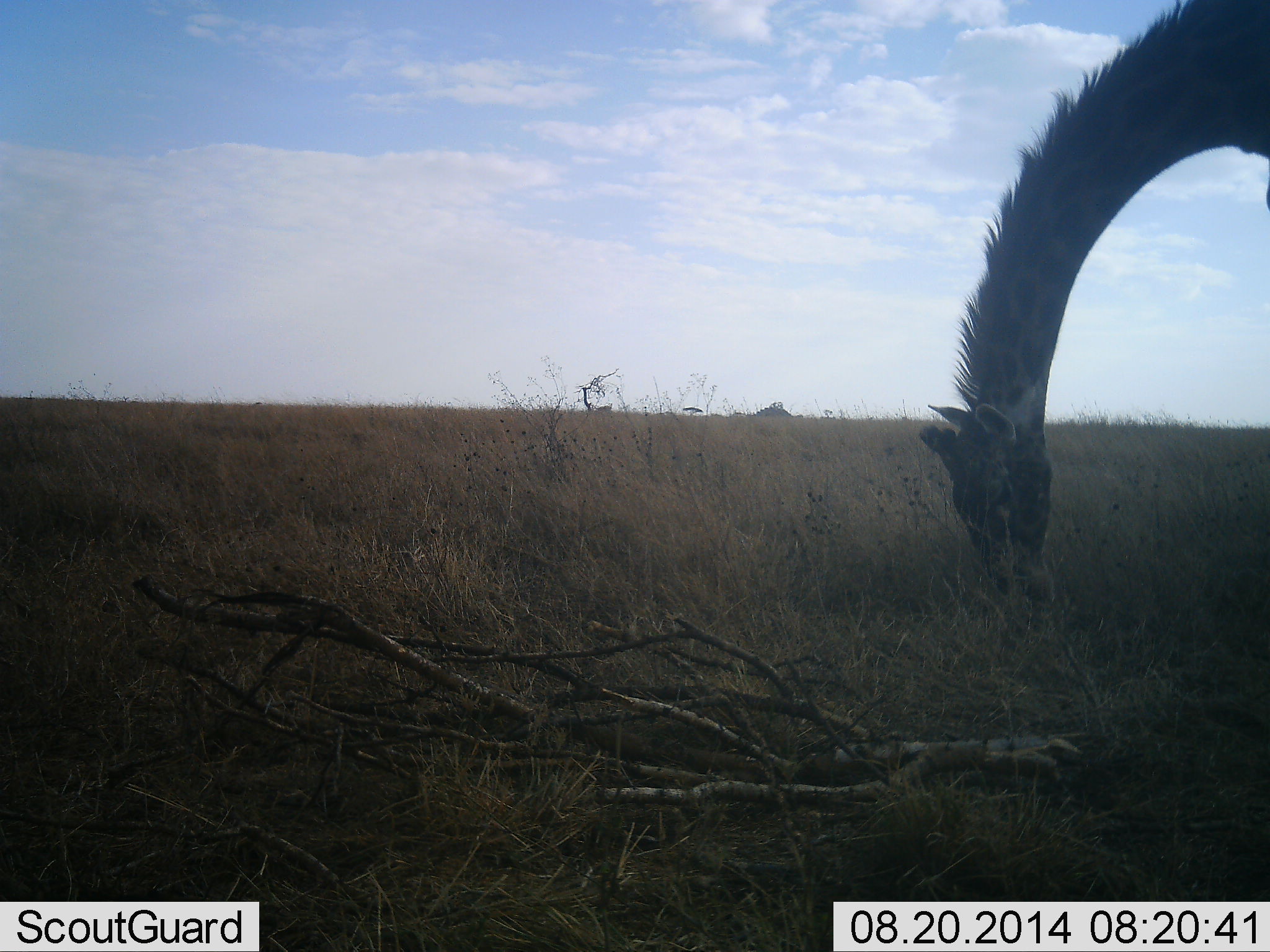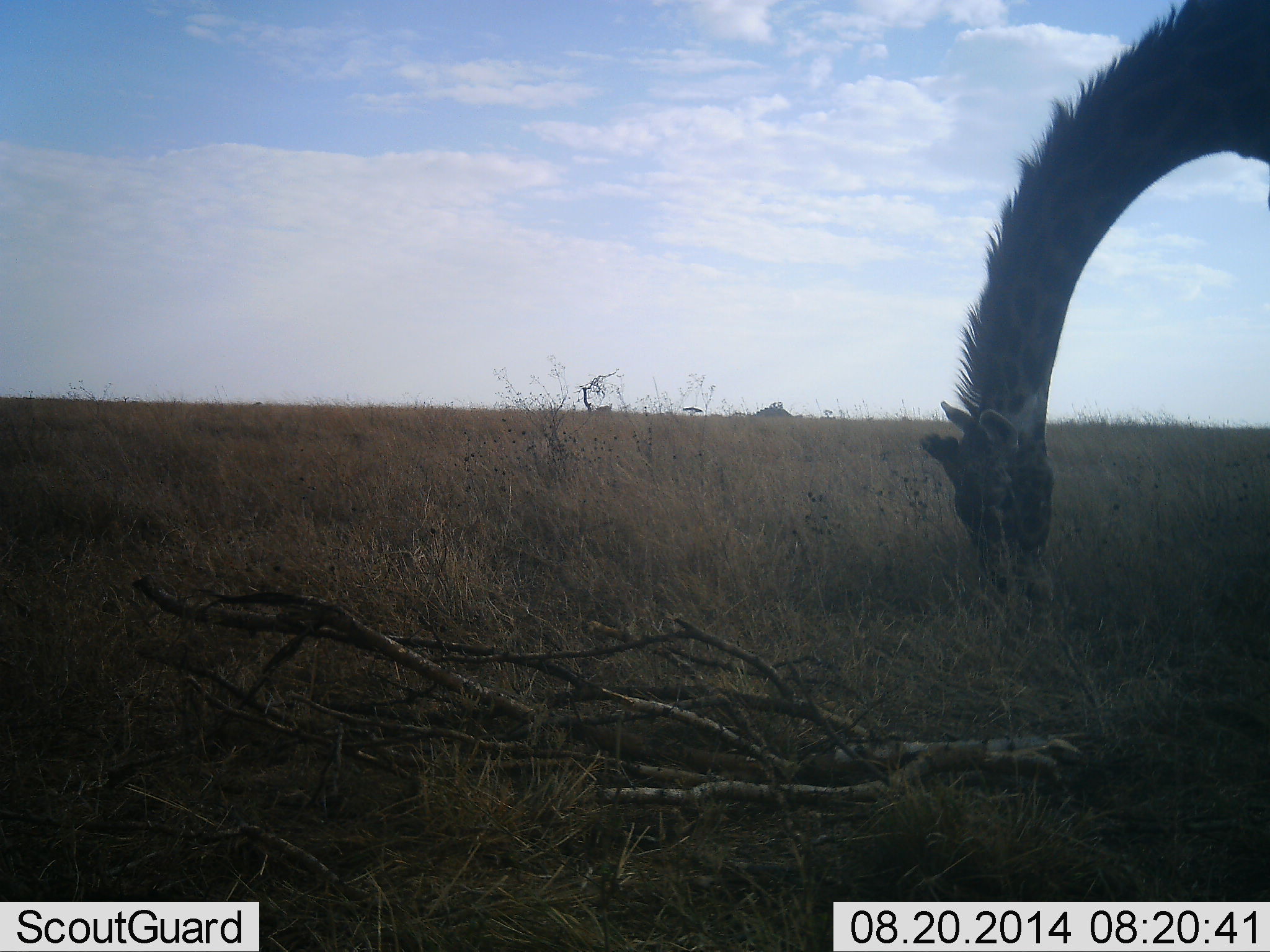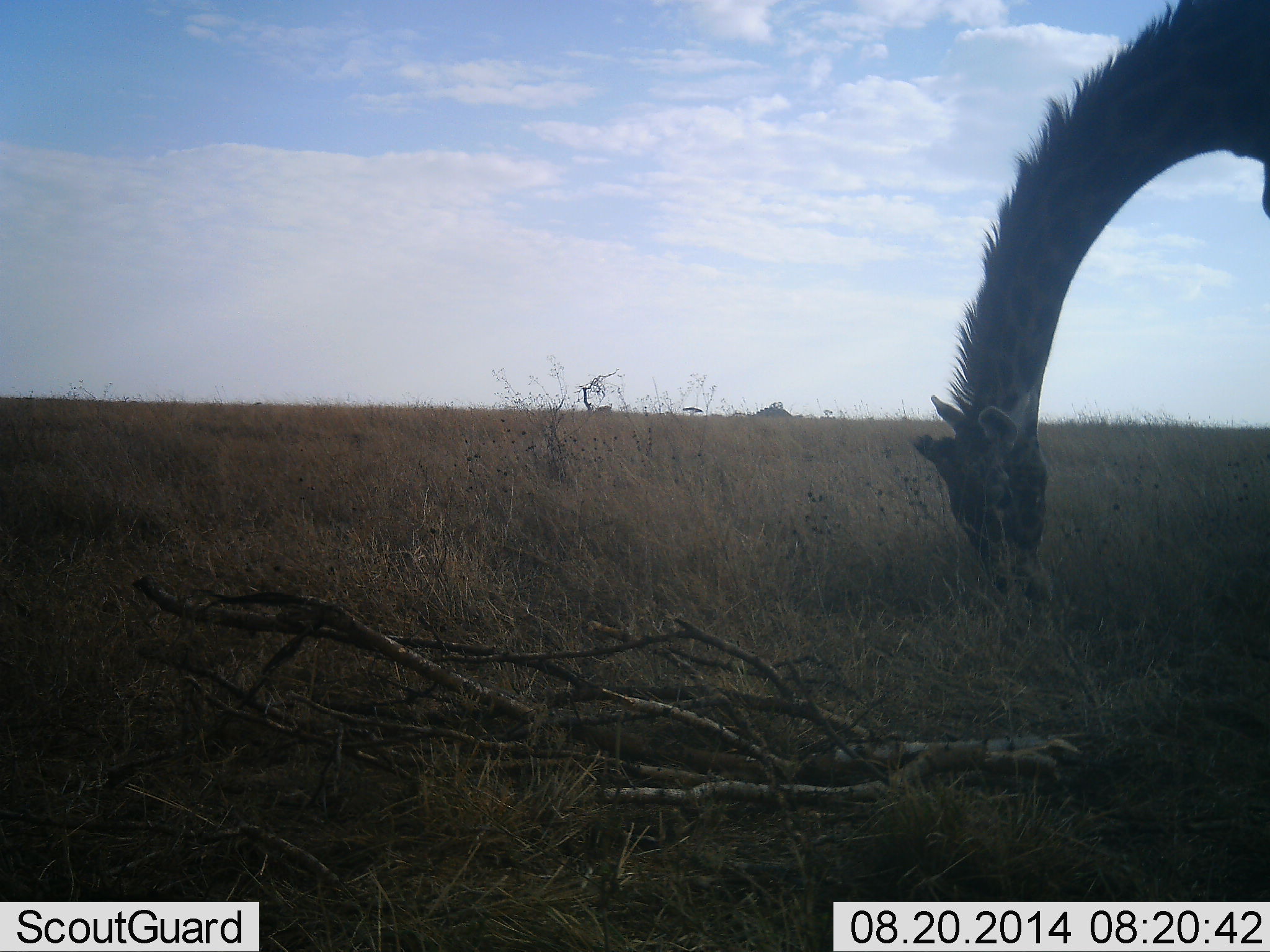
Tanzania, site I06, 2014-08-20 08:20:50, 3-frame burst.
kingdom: Animalia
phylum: Chordata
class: Mammalia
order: Artiodactyla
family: Giraffidae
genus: Giraffa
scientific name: Giraffa camelopardalis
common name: giraffe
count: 1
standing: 20%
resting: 0%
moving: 0%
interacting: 0%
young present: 0%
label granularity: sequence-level